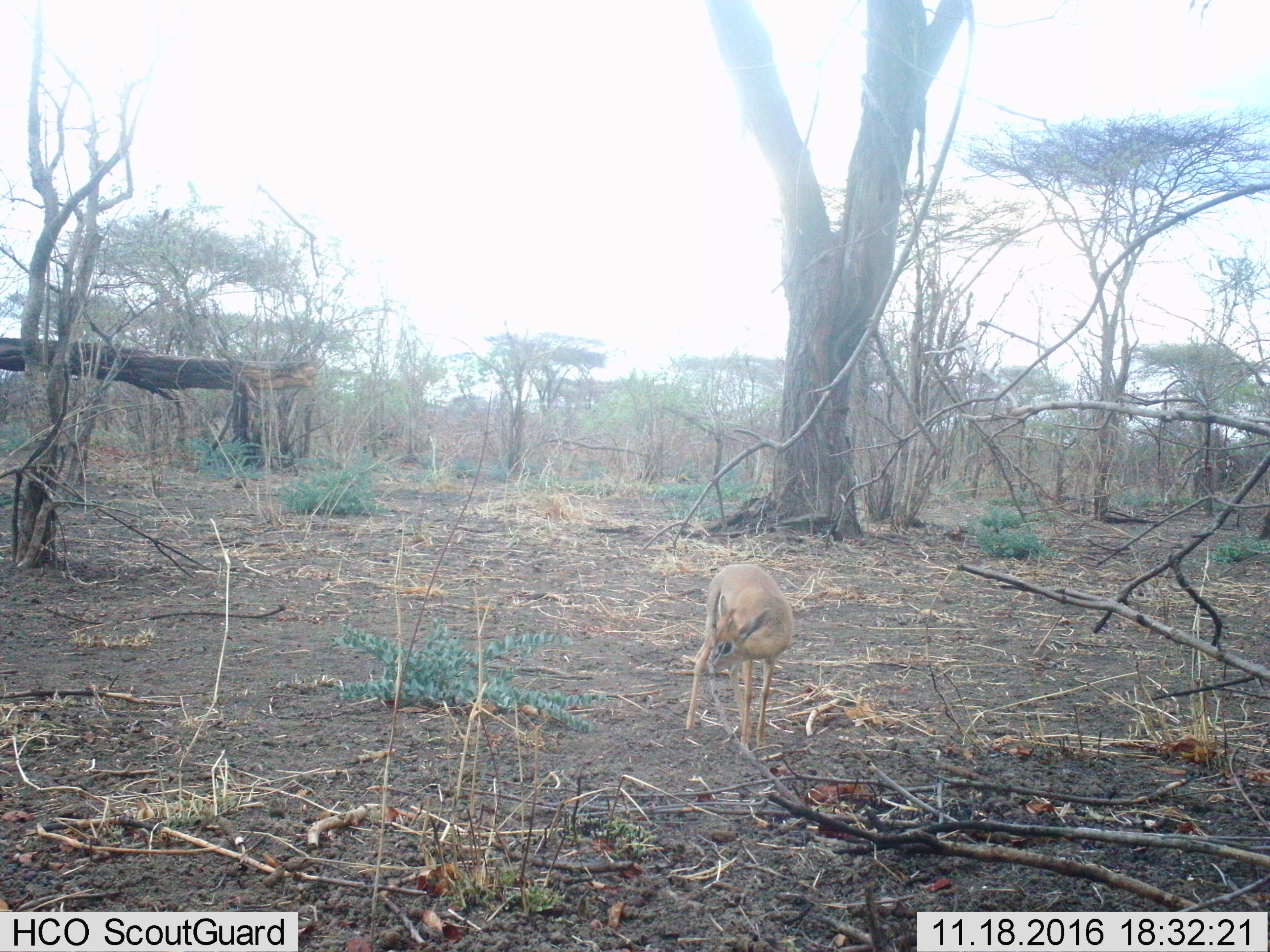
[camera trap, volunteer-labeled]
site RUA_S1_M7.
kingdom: Animalia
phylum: Chordata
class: Mammalia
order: Artiodactyla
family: Bovidae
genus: Madoqua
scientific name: Madoqua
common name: dik-dik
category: dikdik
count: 1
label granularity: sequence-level